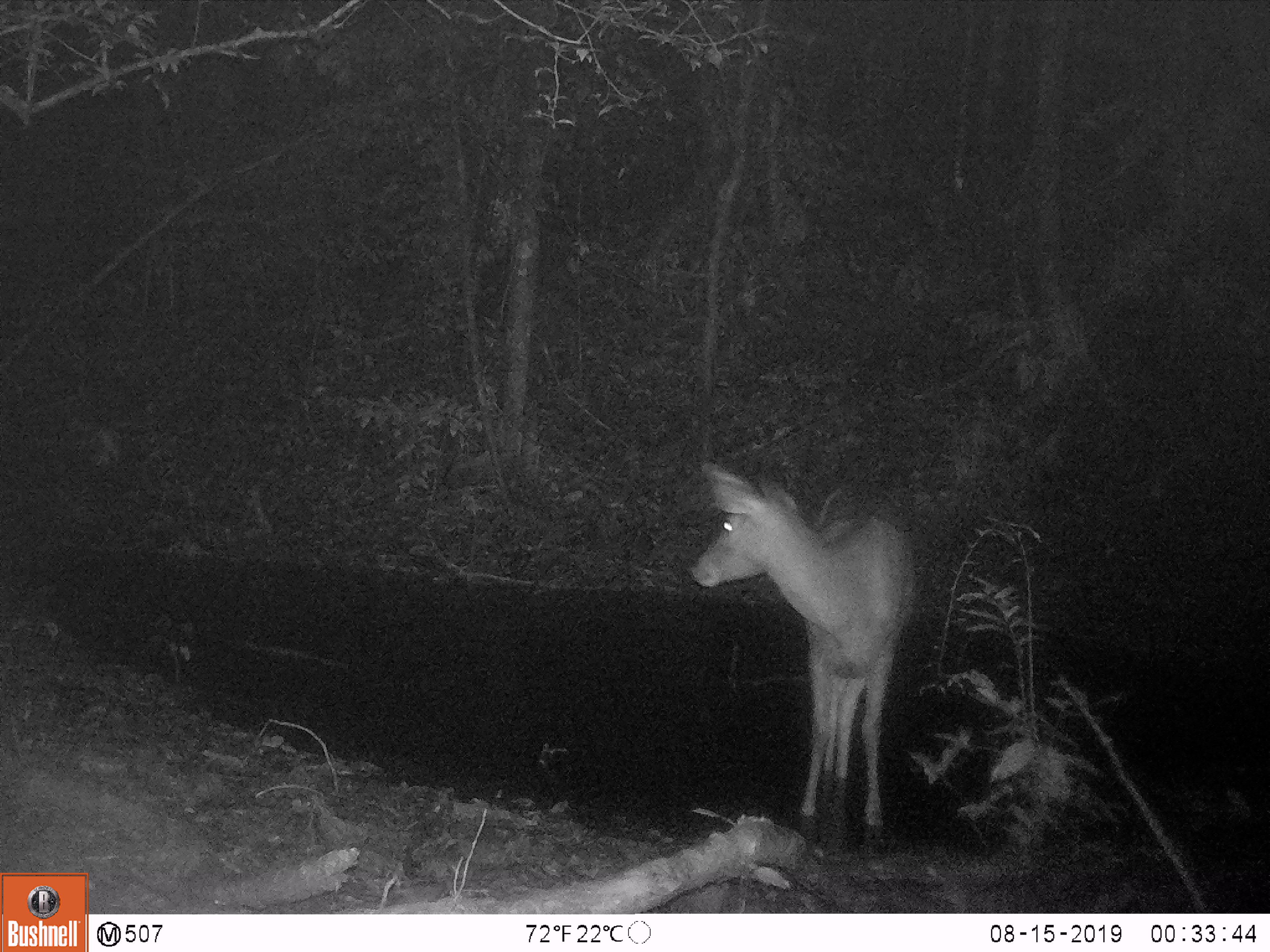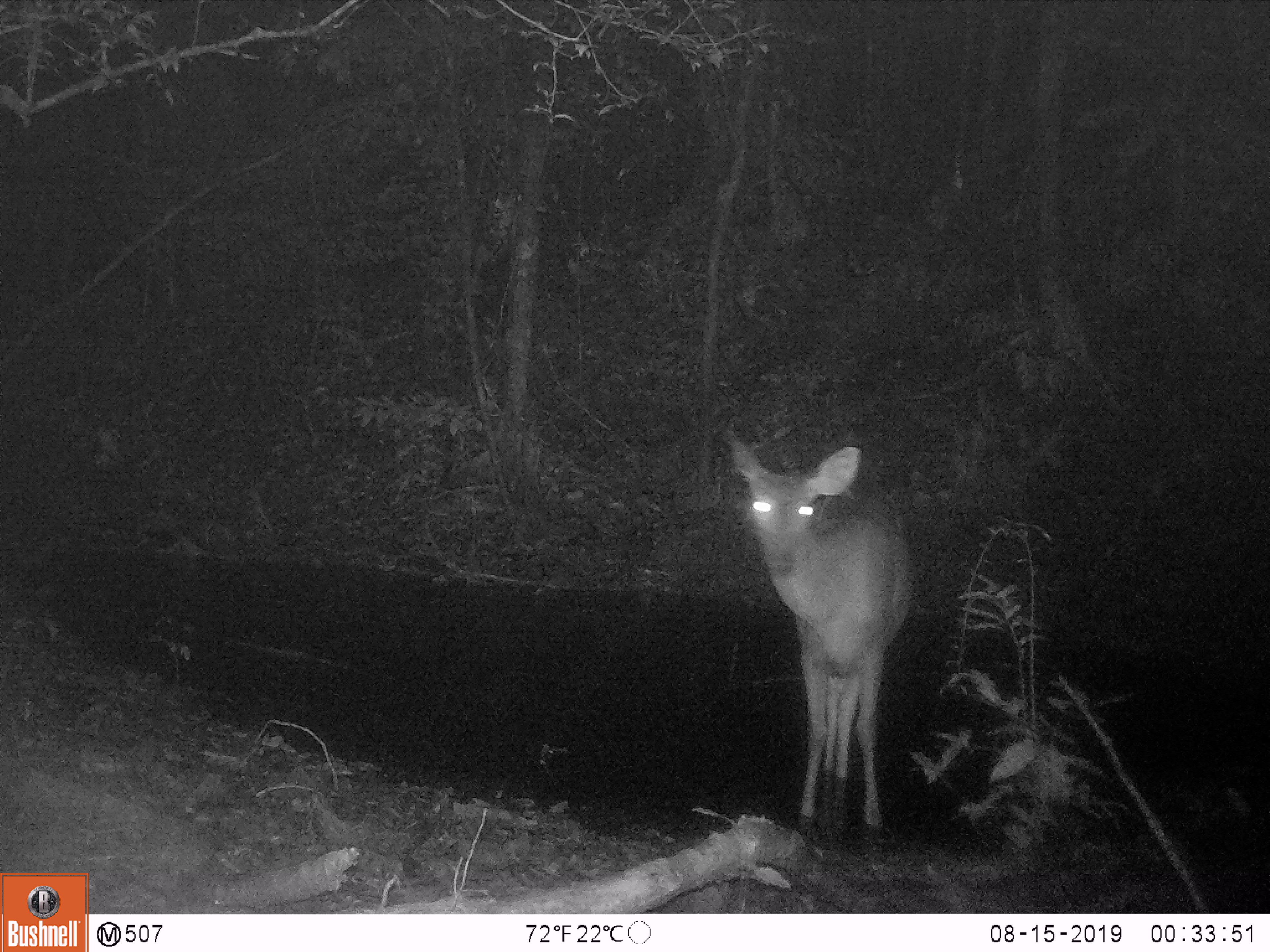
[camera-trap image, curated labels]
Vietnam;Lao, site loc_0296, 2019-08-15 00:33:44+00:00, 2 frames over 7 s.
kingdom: Animalia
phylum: Chordata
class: Mammalia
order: Artiodactyla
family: Cervidae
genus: Rusa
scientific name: Rusa unicolor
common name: sambar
Sambar (Rusa unicolor). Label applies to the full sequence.